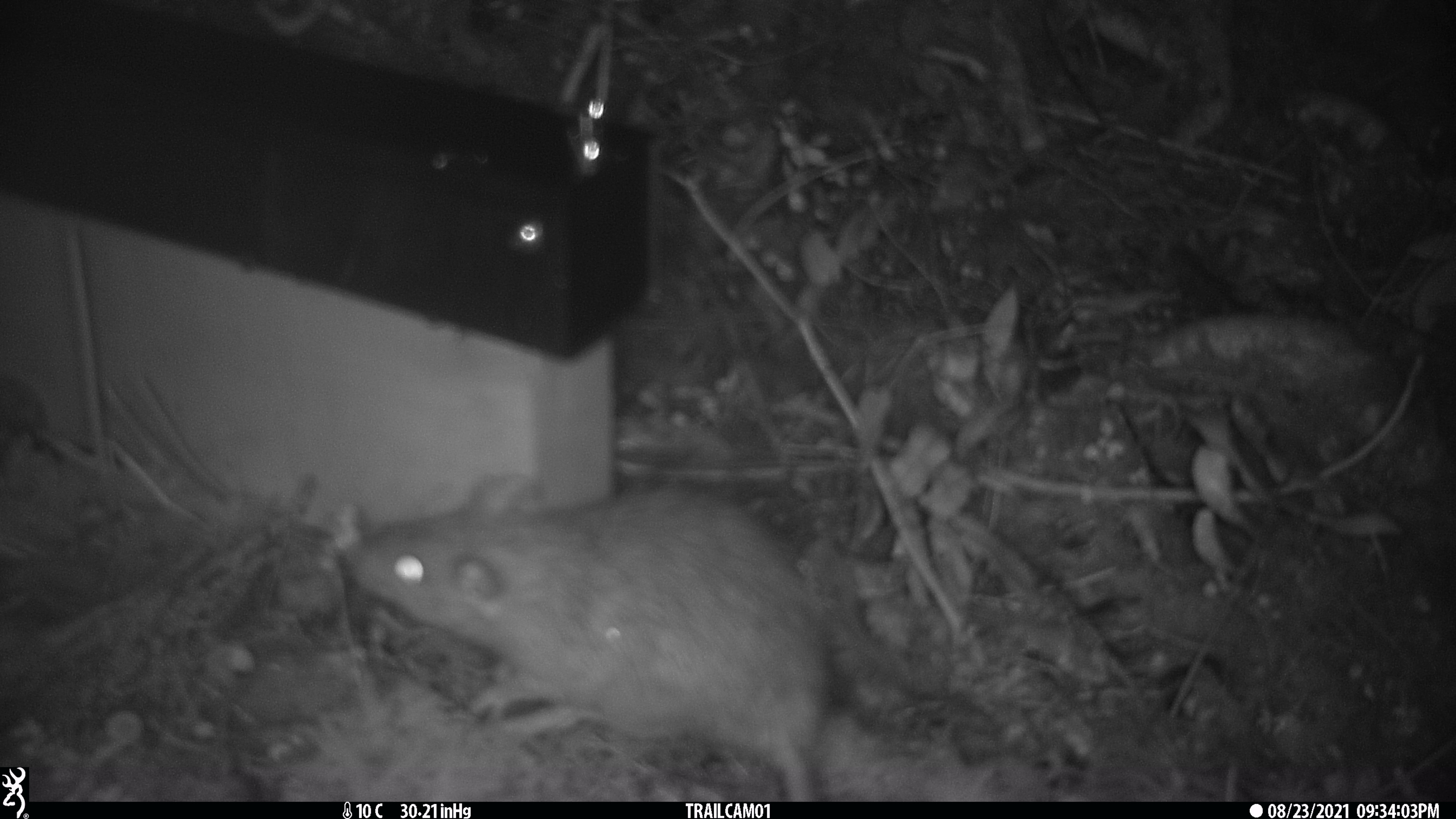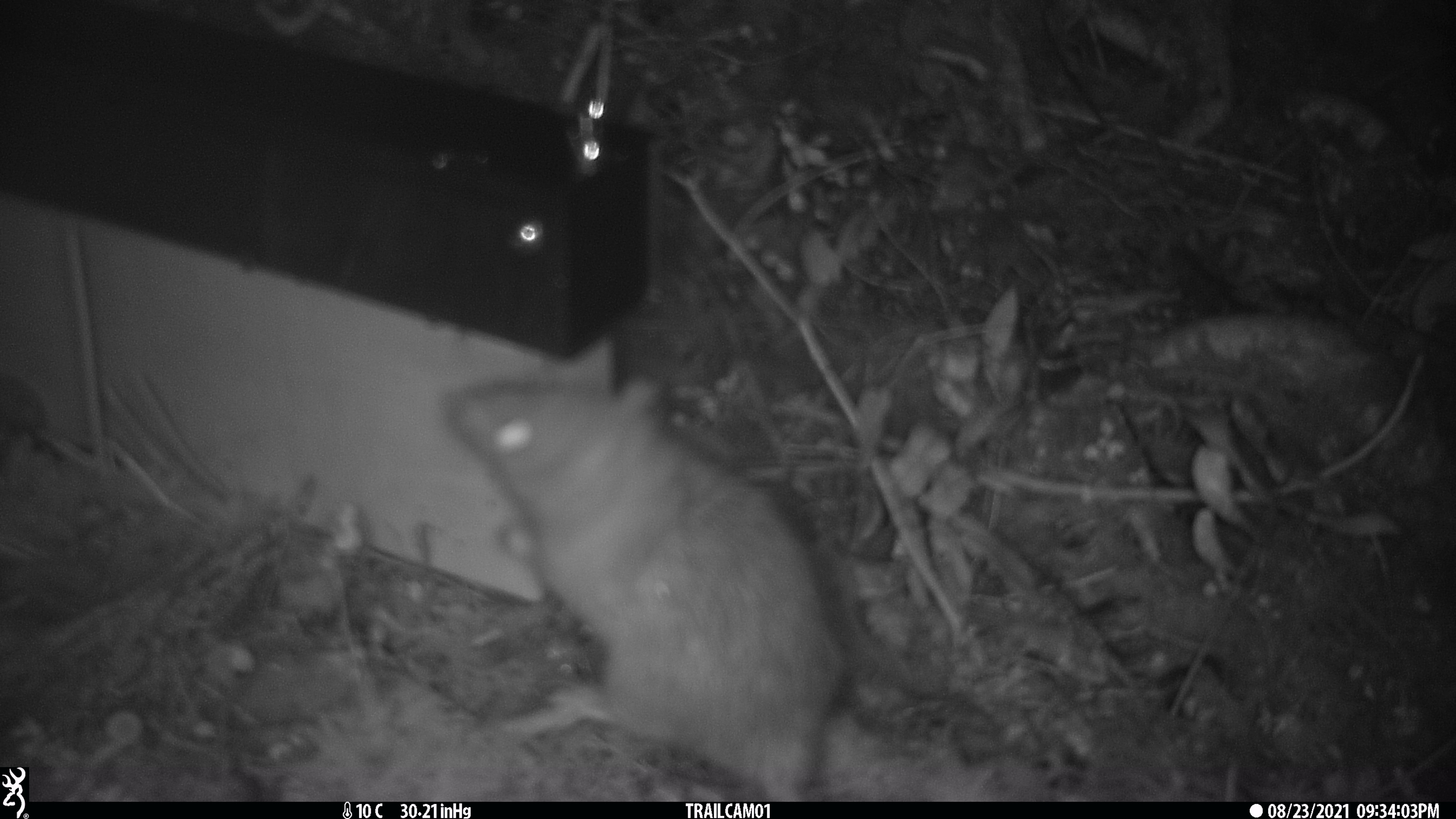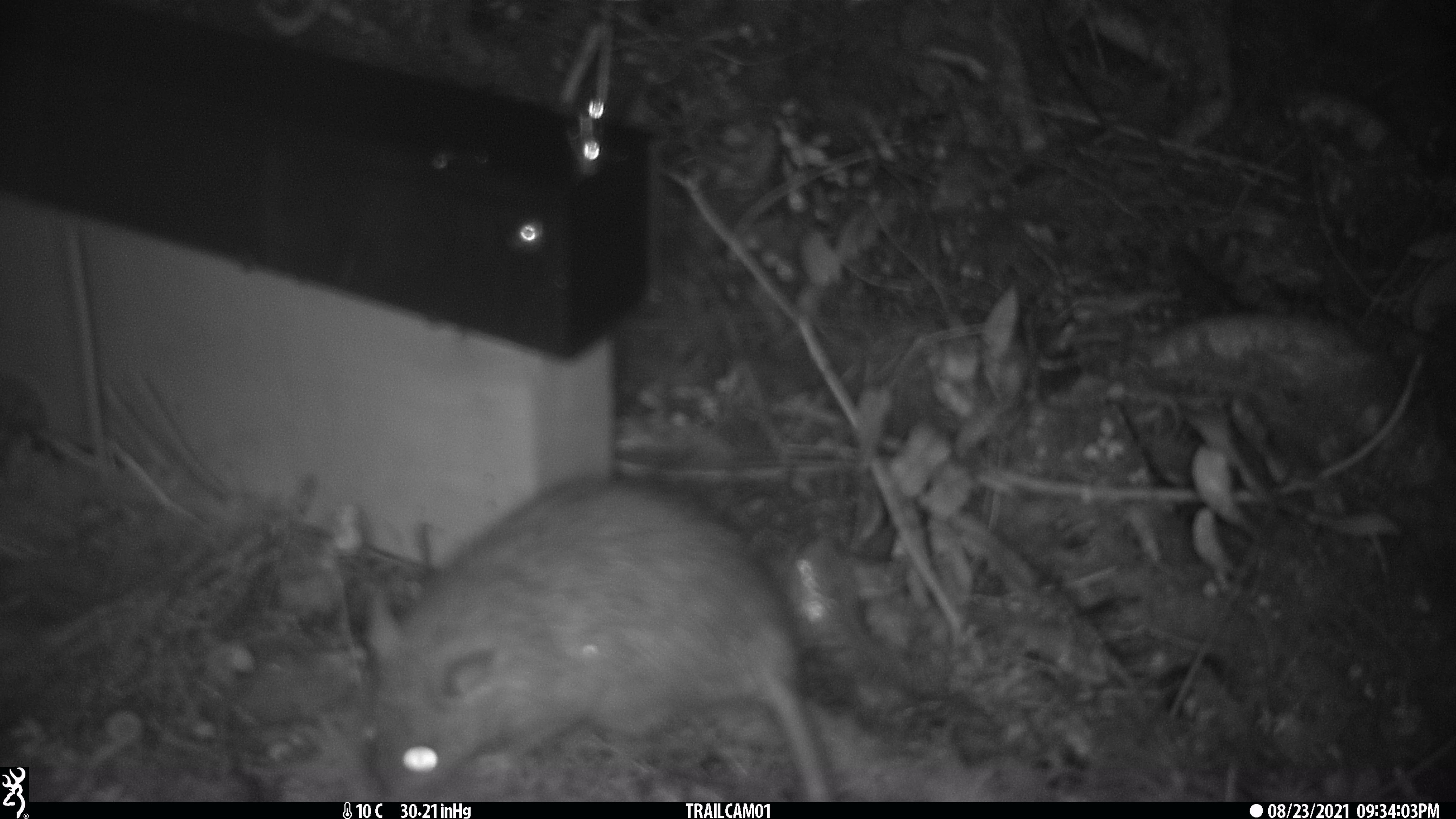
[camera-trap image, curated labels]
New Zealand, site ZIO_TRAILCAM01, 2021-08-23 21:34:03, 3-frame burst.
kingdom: Animalia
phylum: Chordata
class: Mammalia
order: Rodentia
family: Muridae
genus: Rattus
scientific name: Rattus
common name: rat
Rat (Rattus).